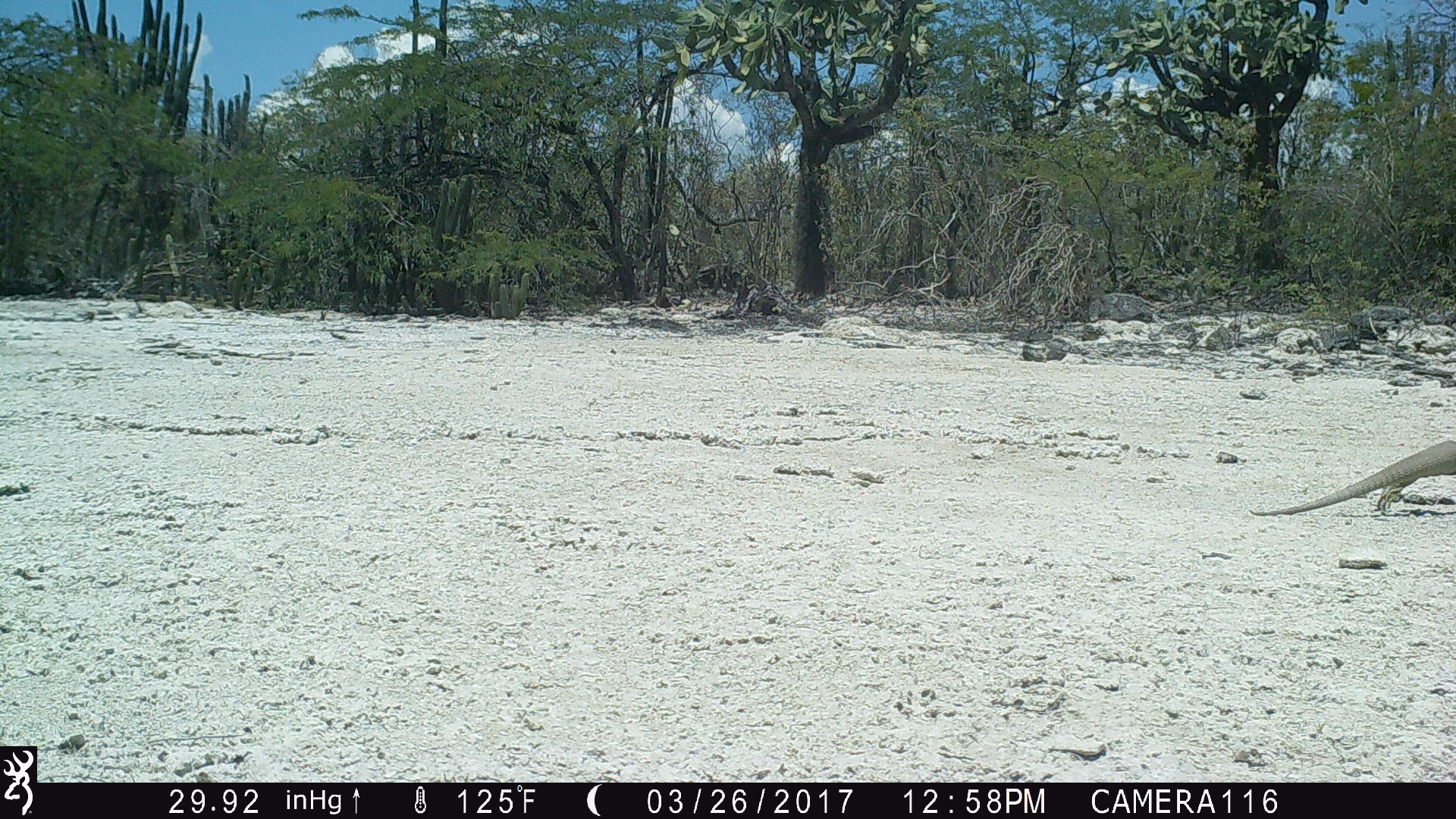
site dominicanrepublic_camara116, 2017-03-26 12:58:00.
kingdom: Animalia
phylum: Chordata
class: Reptilia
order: Squamata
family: Iguanidae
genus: Iguana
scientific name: Iguana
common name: typical iguanas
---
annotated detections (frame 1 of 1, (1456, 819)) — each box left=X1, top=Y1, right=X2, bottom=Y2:
iguana: left=1252, top=429, right=1456, bottom=517